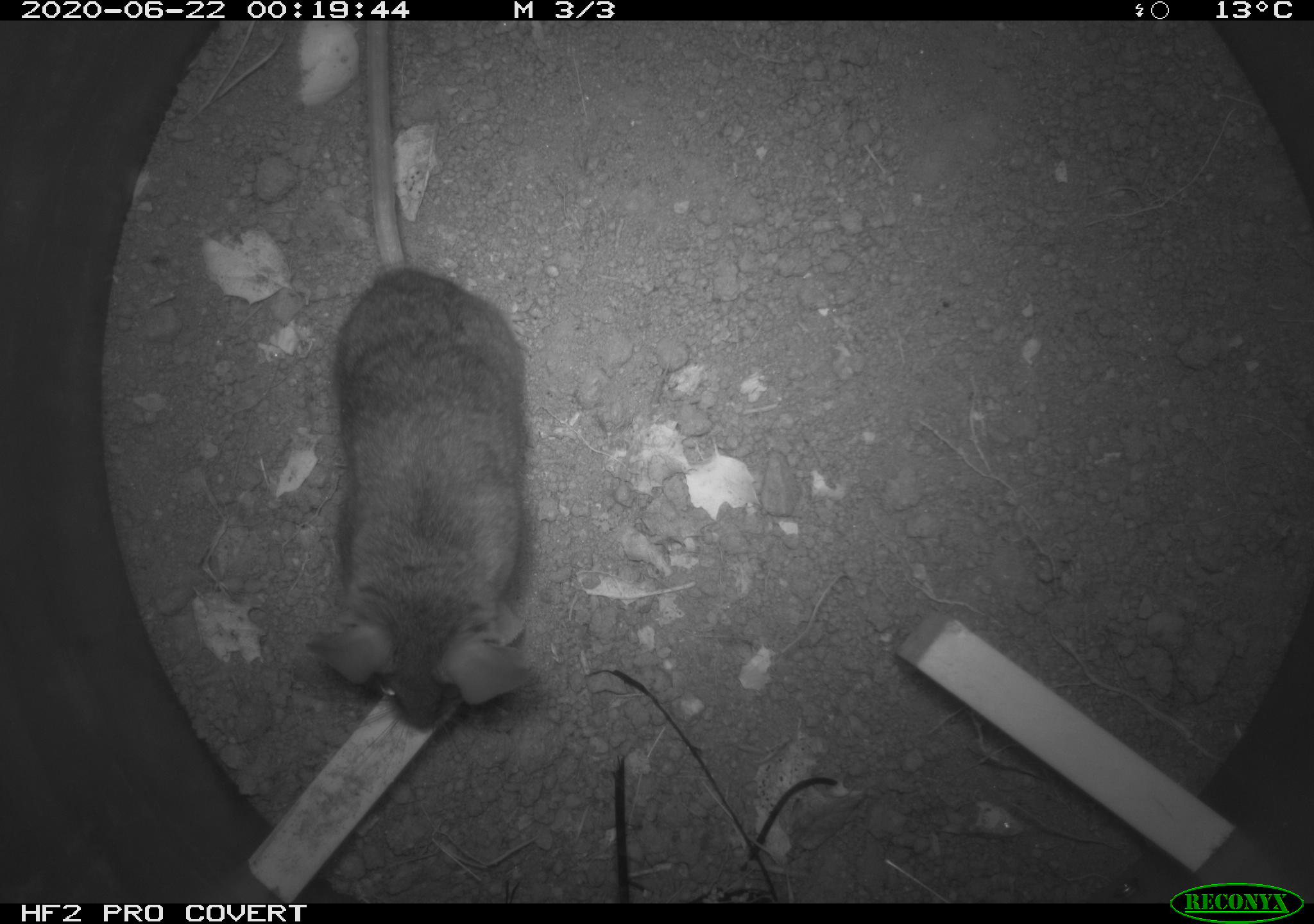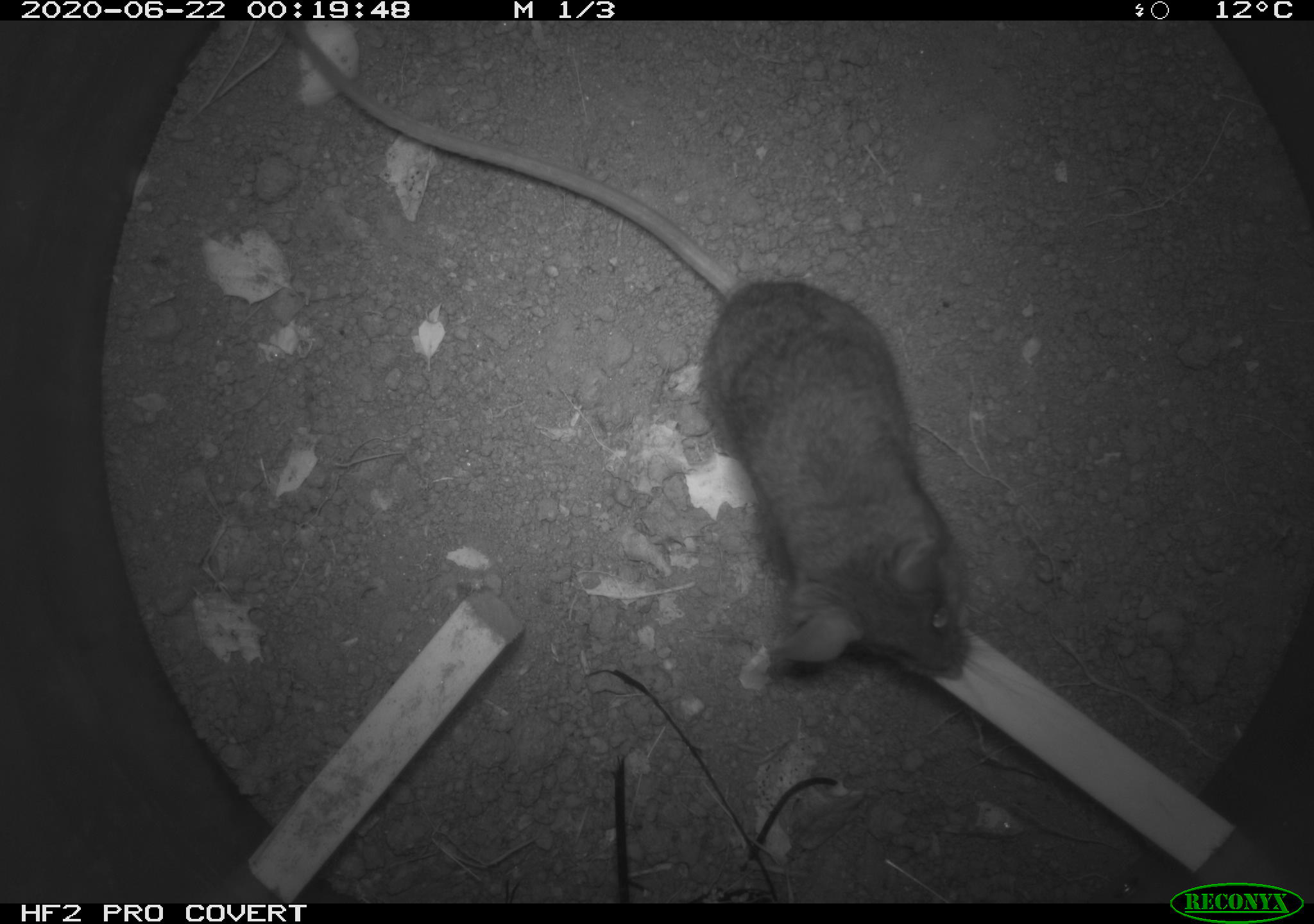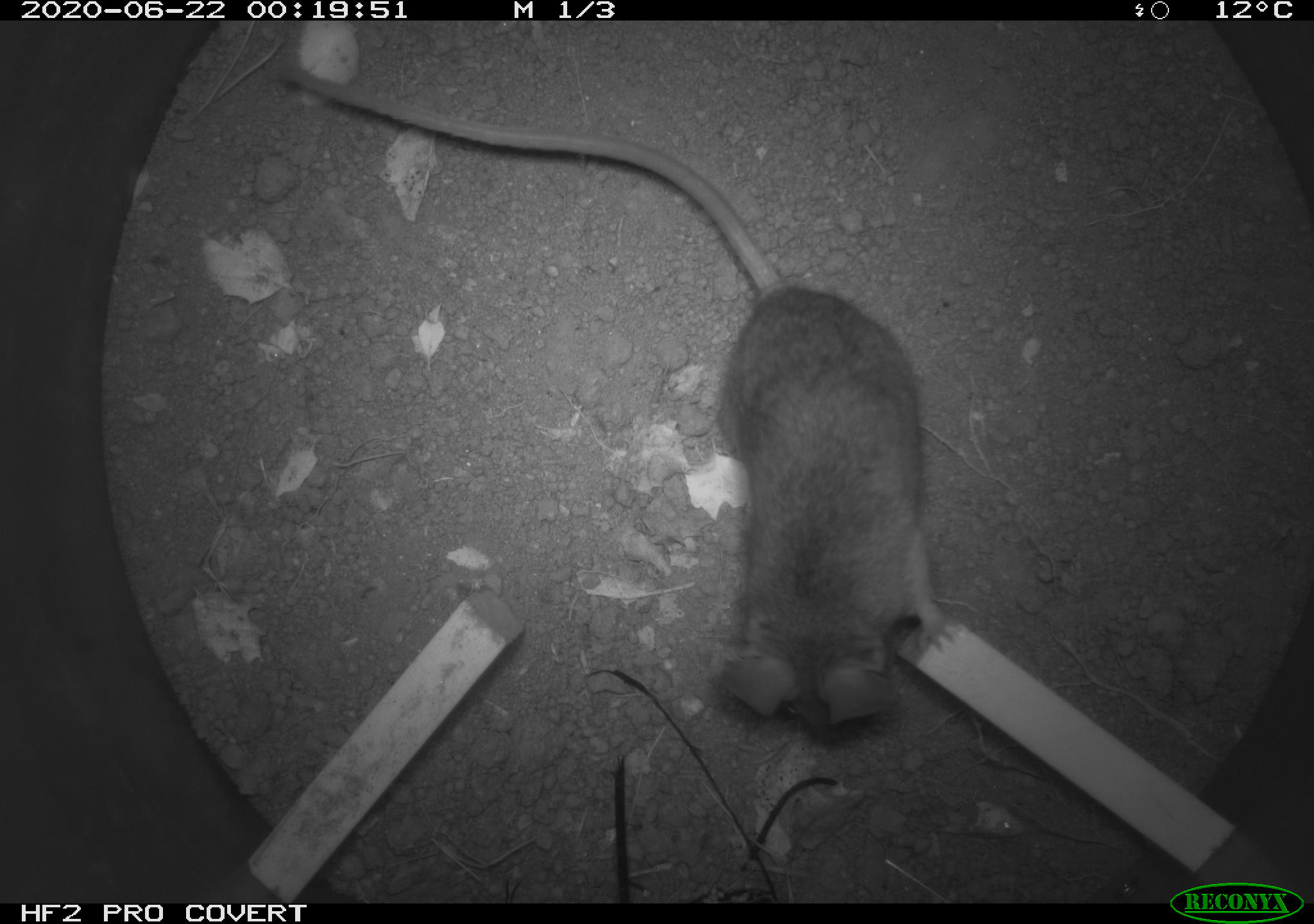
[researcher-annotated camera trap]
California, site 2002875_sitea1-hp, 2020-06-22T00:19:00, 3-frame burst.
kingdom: Animalia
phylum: Chordata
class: Mammalia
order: Rodentia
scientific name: Rodentia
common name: mouse species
Mouse species (Rodentia).